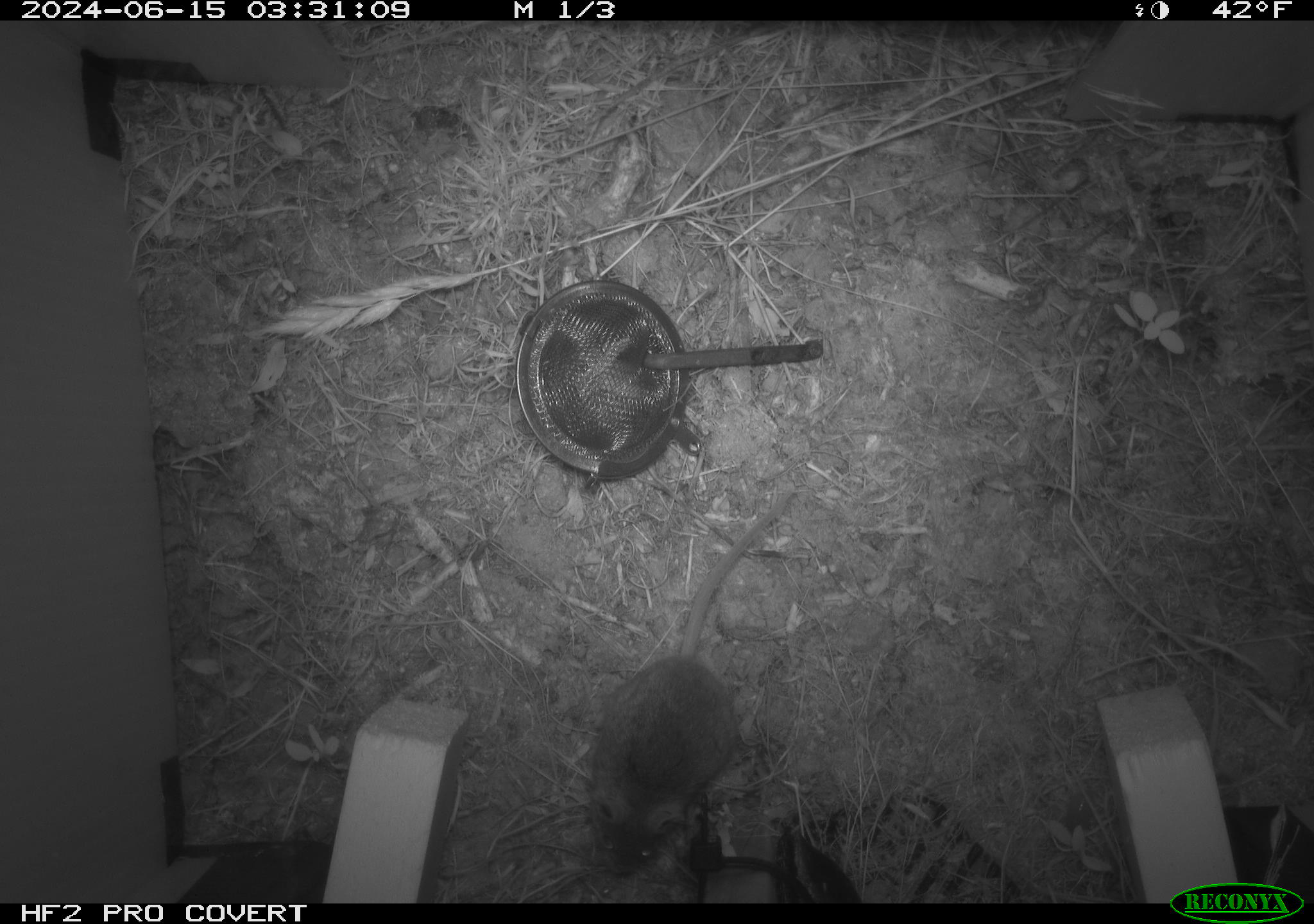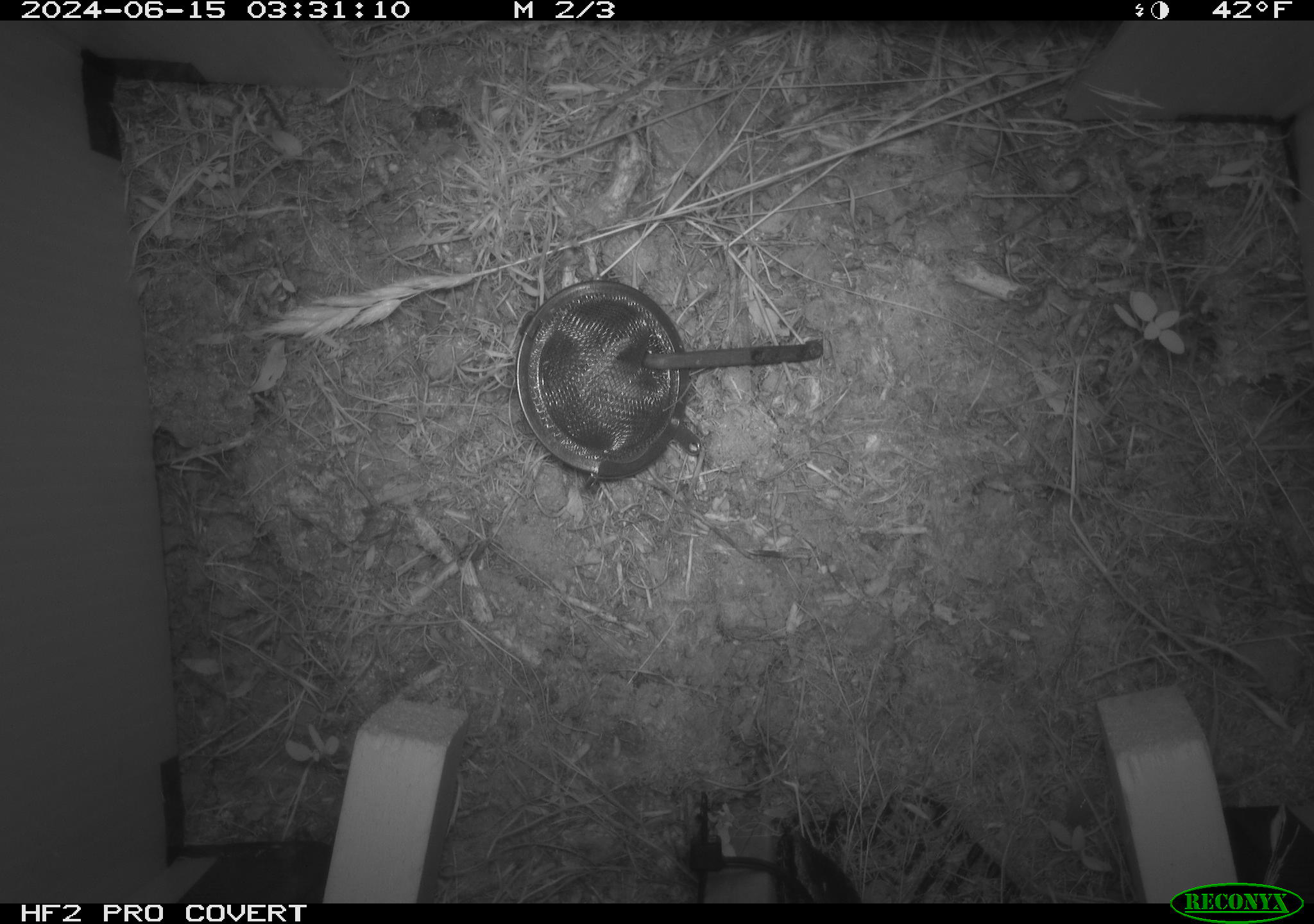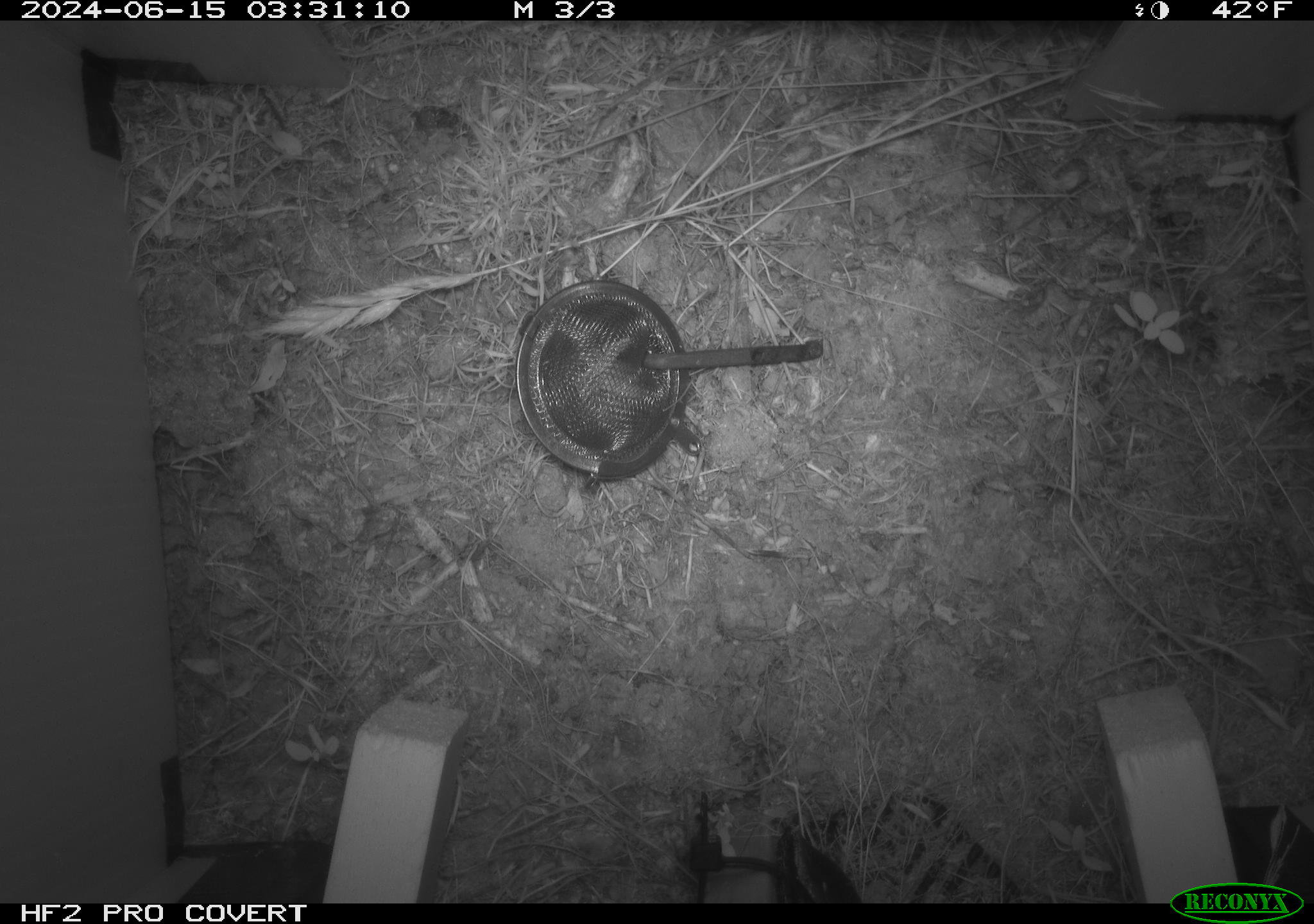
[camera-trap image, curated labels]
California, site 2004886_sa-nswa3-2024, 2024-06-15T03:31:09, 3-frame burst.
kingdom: Animalia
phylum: Chordata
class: Mammalia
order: Rodentia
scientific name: Rodentia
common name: rodent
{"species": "rodent (Rodentia)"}